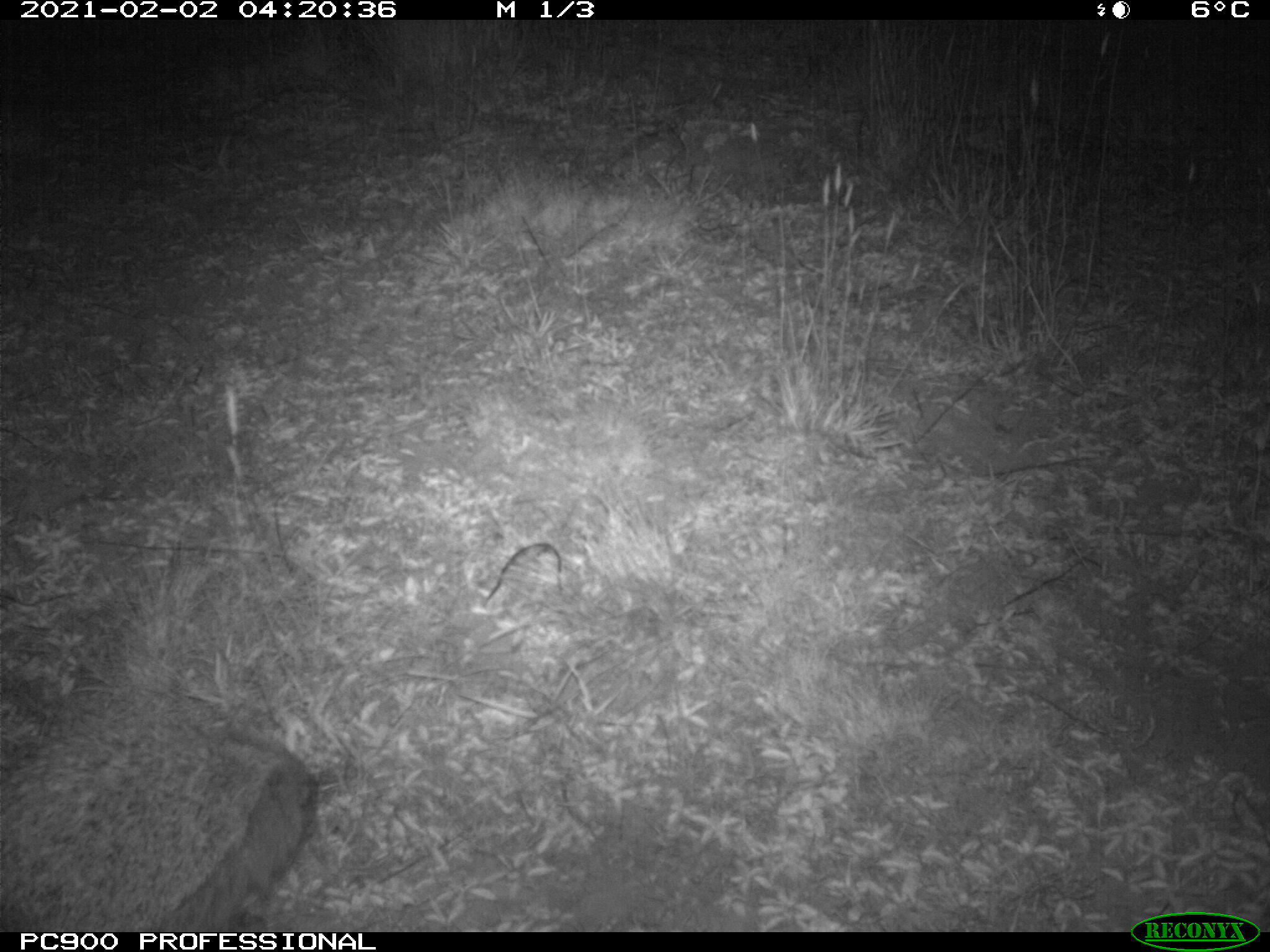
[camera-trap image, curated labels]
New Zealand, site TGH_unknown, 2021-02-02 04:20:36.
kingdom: Animalia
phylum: Chordata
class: Mammalia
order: Eulipotyphla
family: Erinaceidae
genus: Erinaceus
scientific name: Erinaceus europaeus europaeus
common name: european hedgehog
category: hedgehog